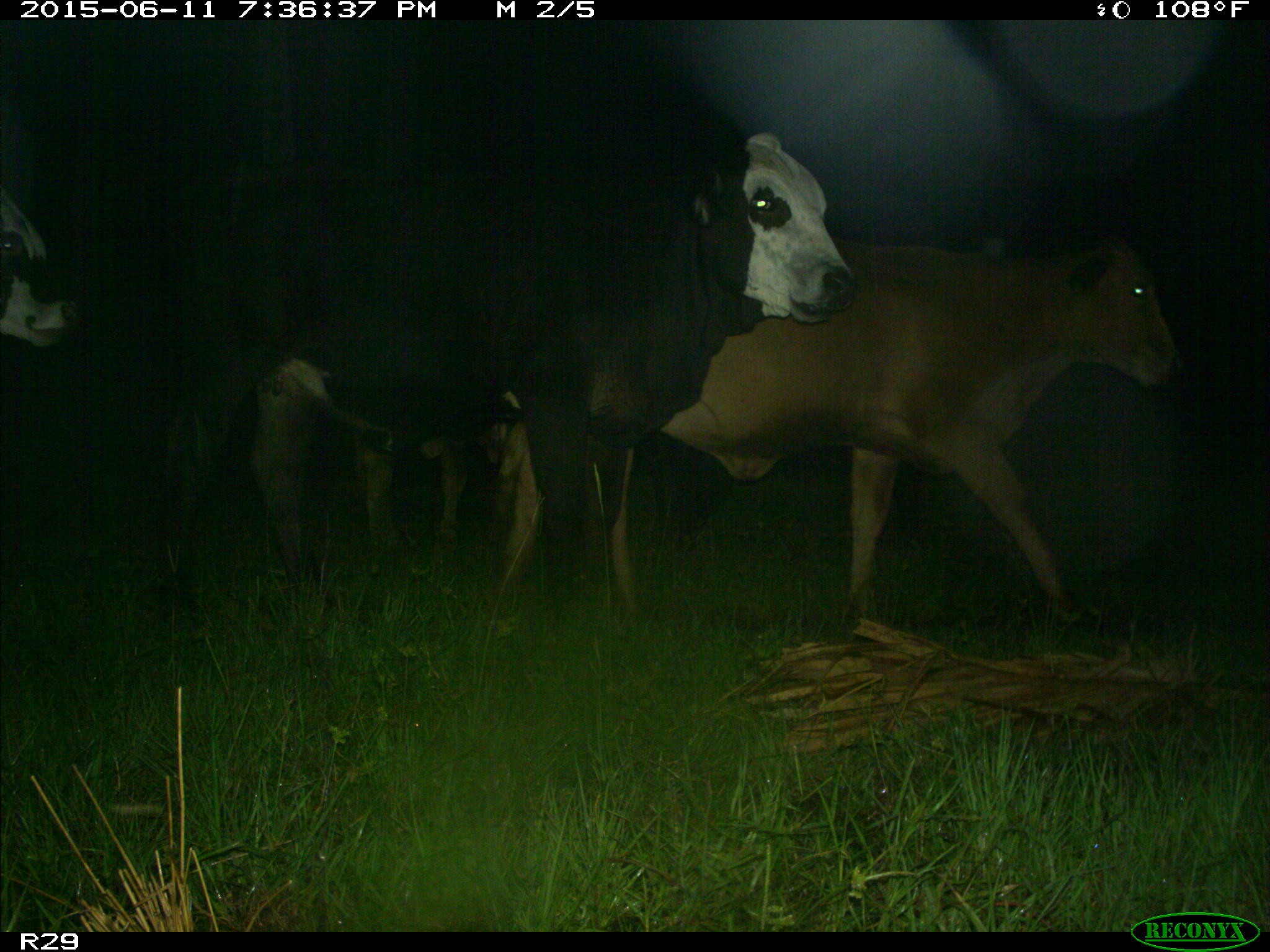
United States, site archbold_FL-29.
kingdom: Animalia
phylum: Chordata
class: Mammalia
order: Artiodactyla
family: Bovidae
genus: Bos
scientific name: Bos taurus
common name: domestic cow